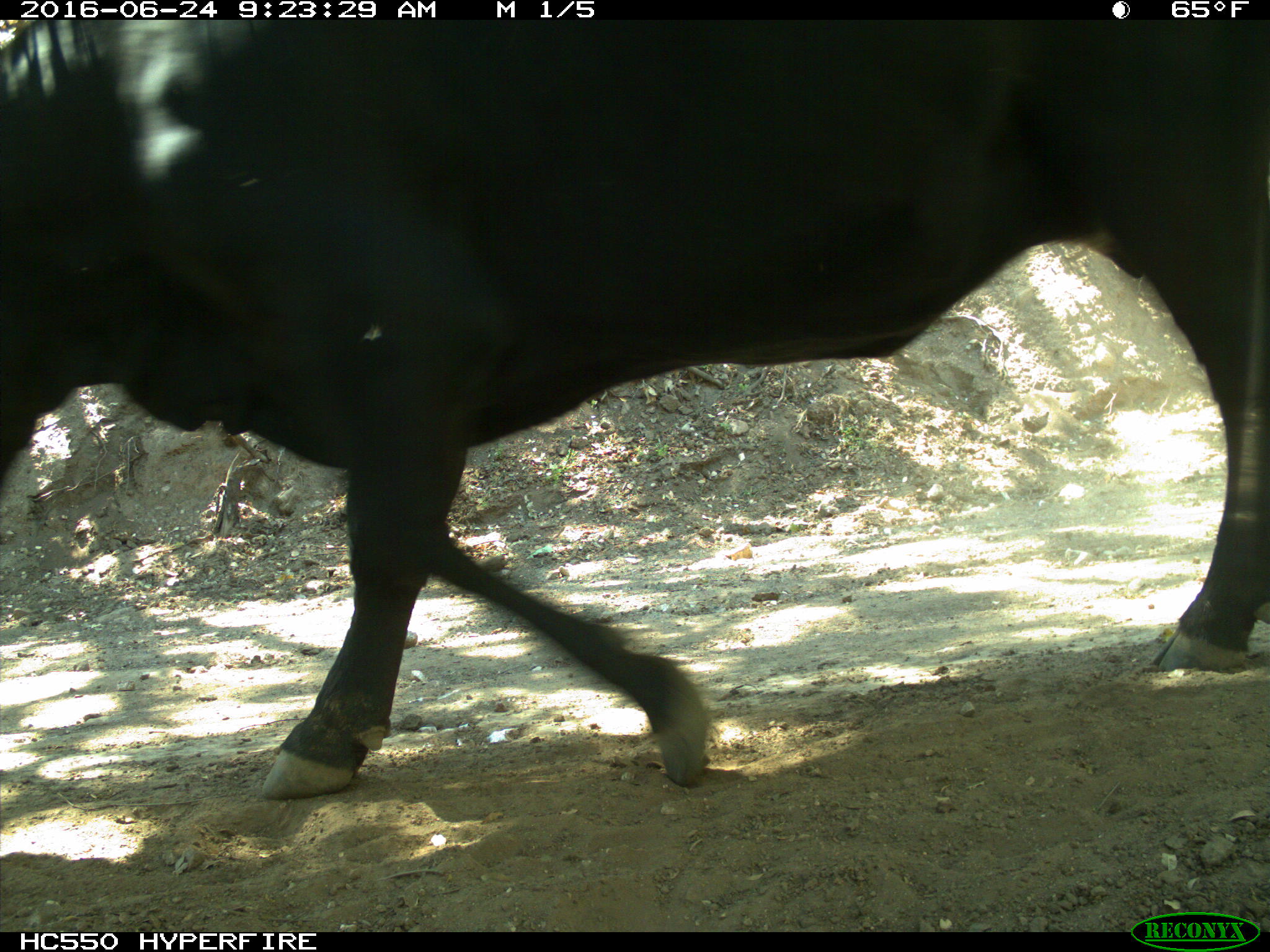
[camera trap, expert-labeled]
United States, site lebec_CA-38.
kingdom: Animalia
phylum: Chordata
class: Mammalia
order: Artiodactyla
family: Bovidae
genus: Bos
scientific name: Bos taurus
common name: domestic cow